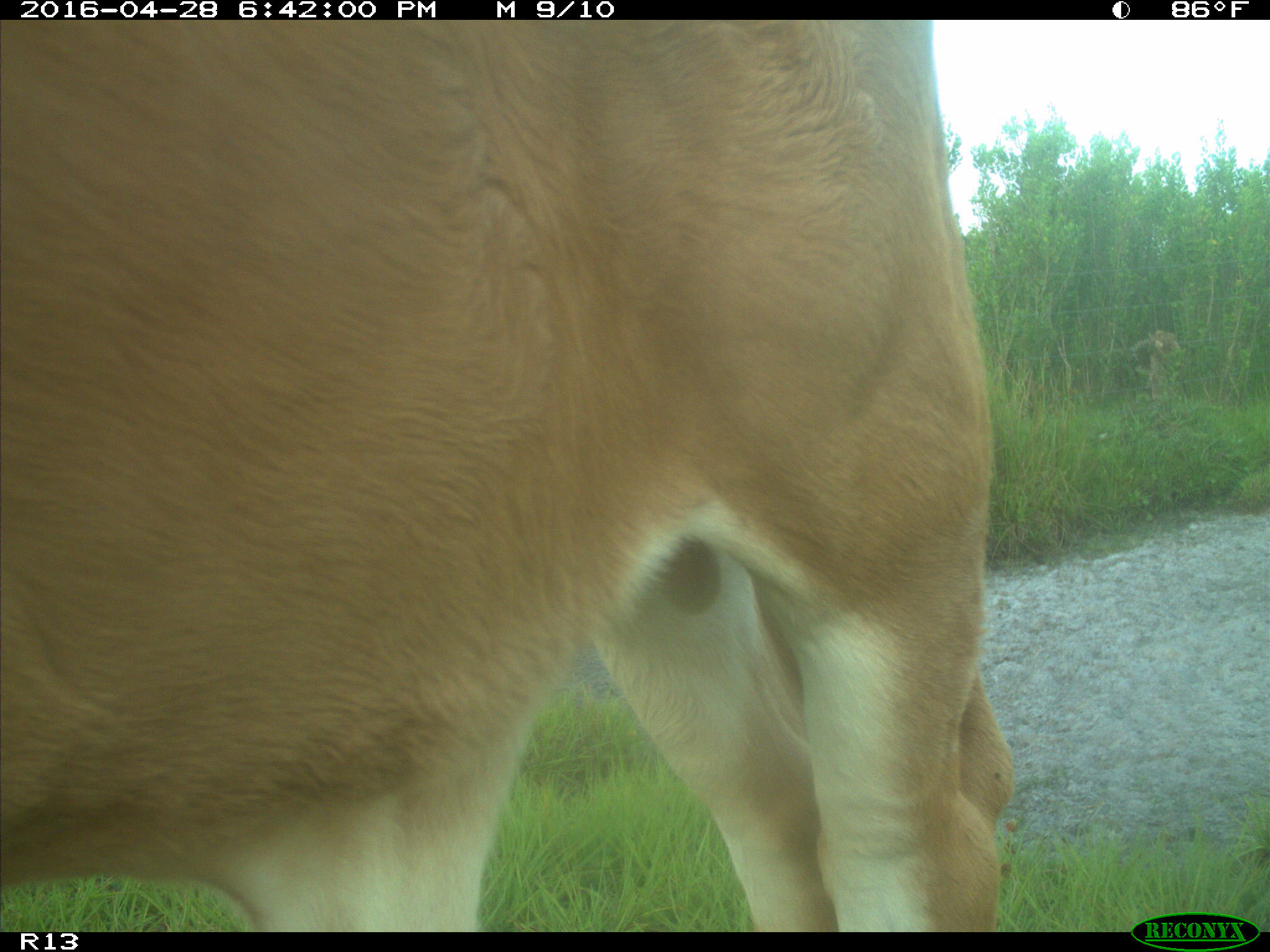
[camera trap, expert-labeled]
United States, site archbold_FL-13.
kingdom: Animalia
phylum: Chordata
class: Mammalia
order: Artiodactyla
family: Bovidae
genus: Bos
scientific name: Bos taurus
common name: domestic cow